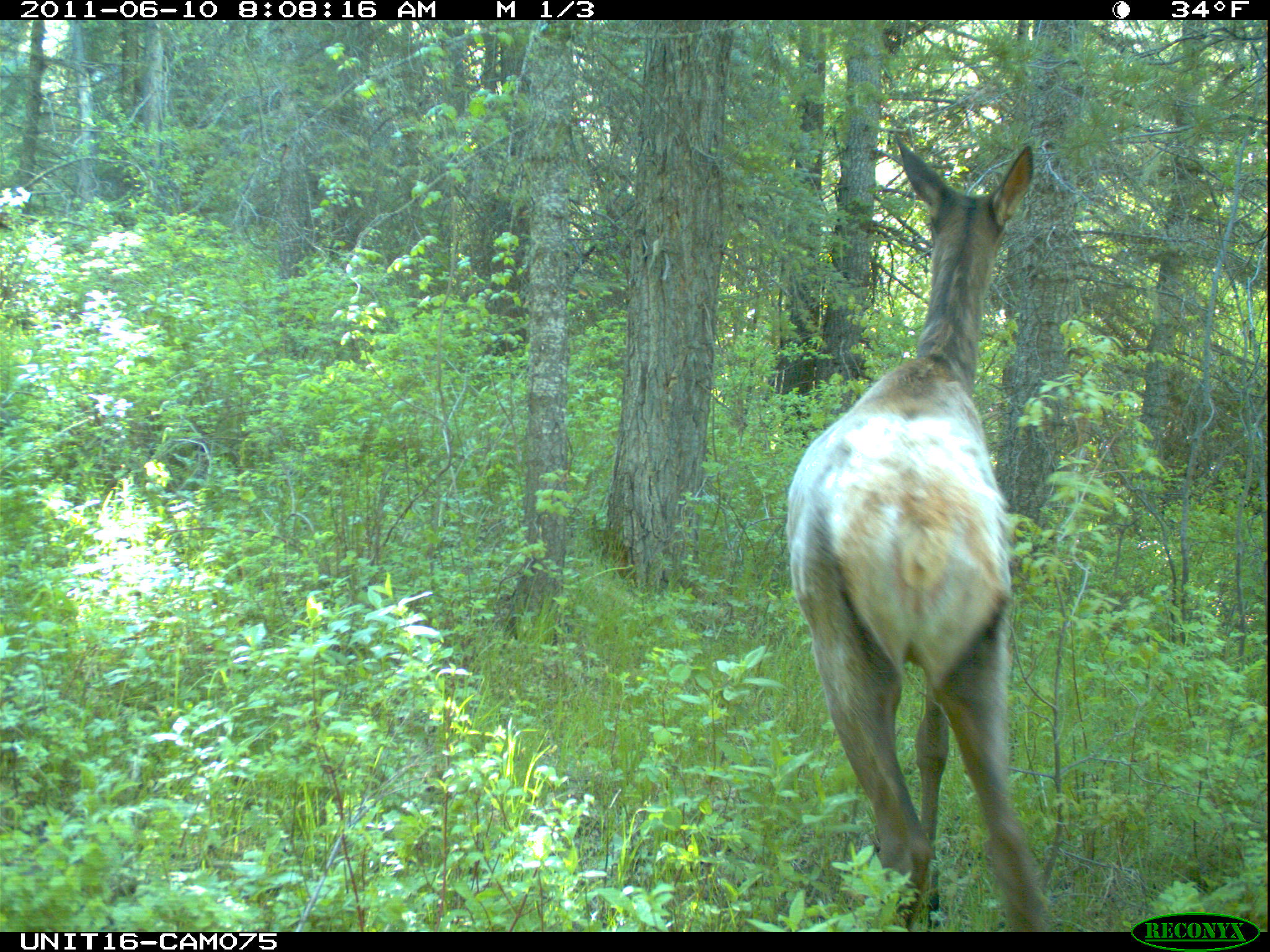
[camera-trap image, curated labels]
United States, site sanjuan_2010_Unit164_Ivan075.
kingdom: Animalia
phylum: Chordata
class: Mammalia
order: Artiodactyla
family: Cervidae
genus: Cervus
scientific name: Cervus elaphus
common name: red deer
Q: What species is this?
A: Cervus elaphus (red deer).